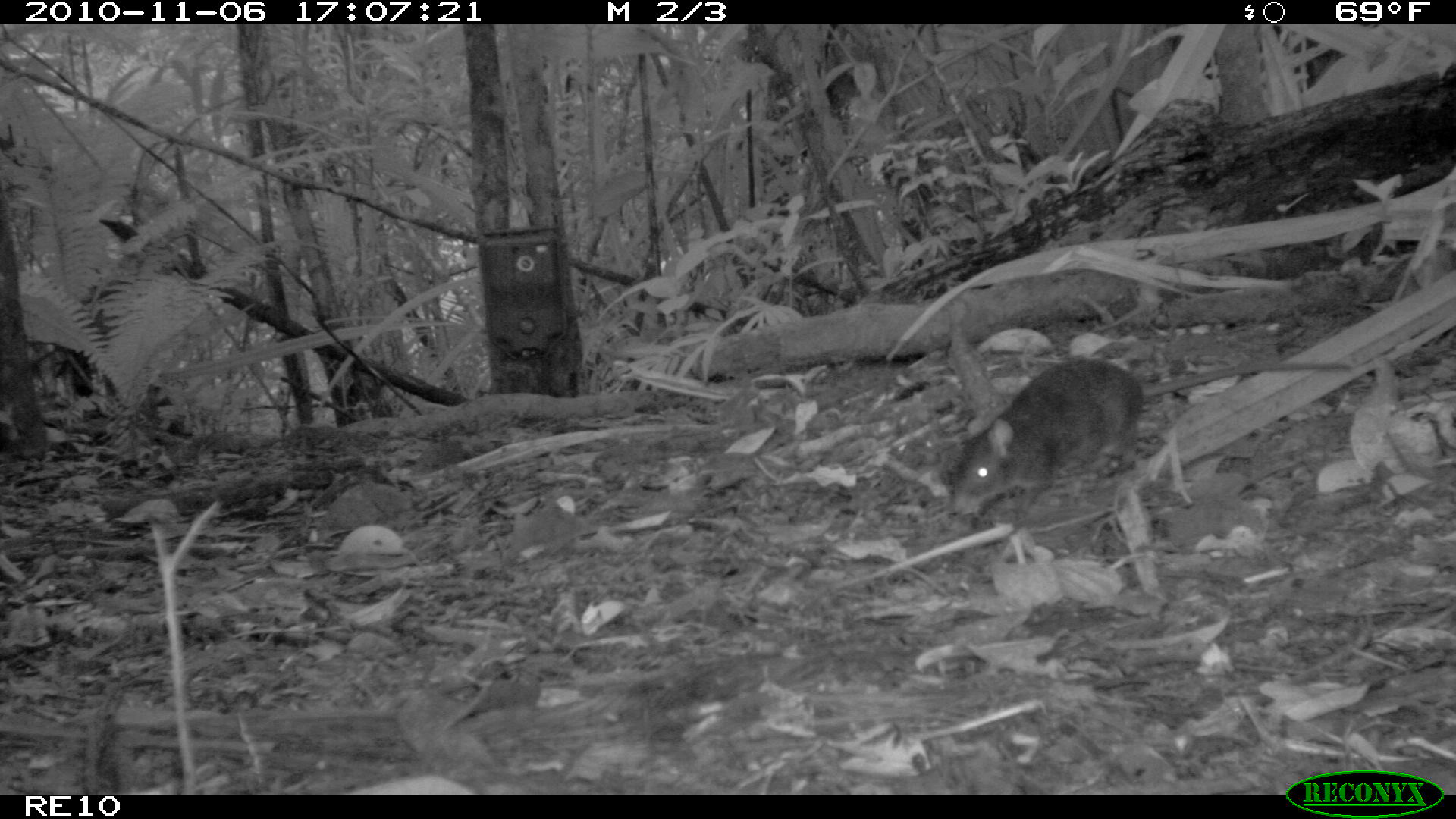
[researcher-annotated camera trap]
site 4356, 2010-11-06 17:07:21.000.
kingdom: Animalia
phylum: Chordata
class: Mammalia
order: Rodentia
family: Muridae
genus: Rattus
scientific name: Rattus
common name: rodent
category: unknown rat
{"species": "unknown rat (rodent) (Rattus)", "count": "1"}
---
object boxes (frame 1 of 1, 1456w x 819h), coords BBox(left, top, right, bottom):
unknown rat: BBox(944, 356, 1353, 518)